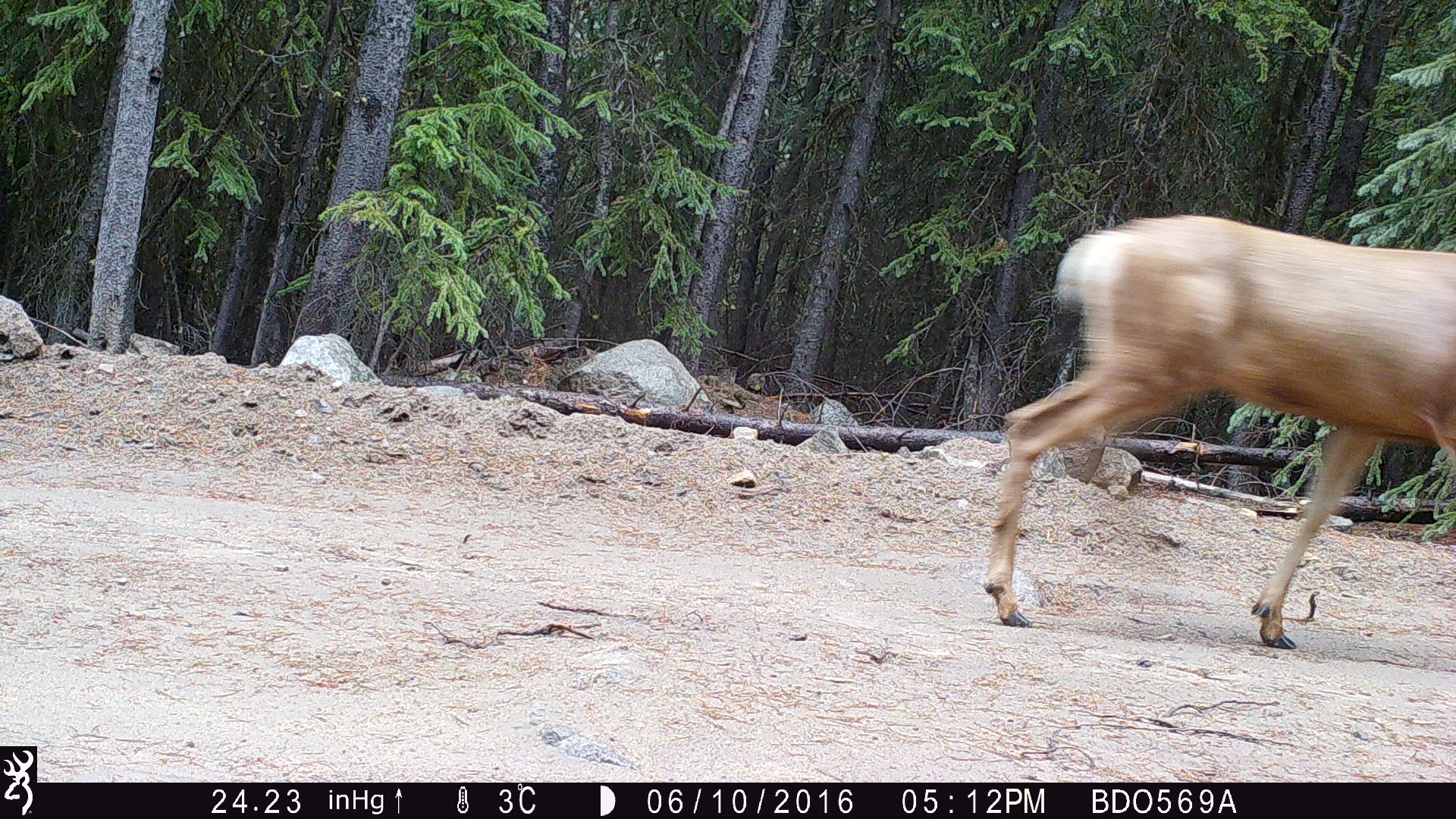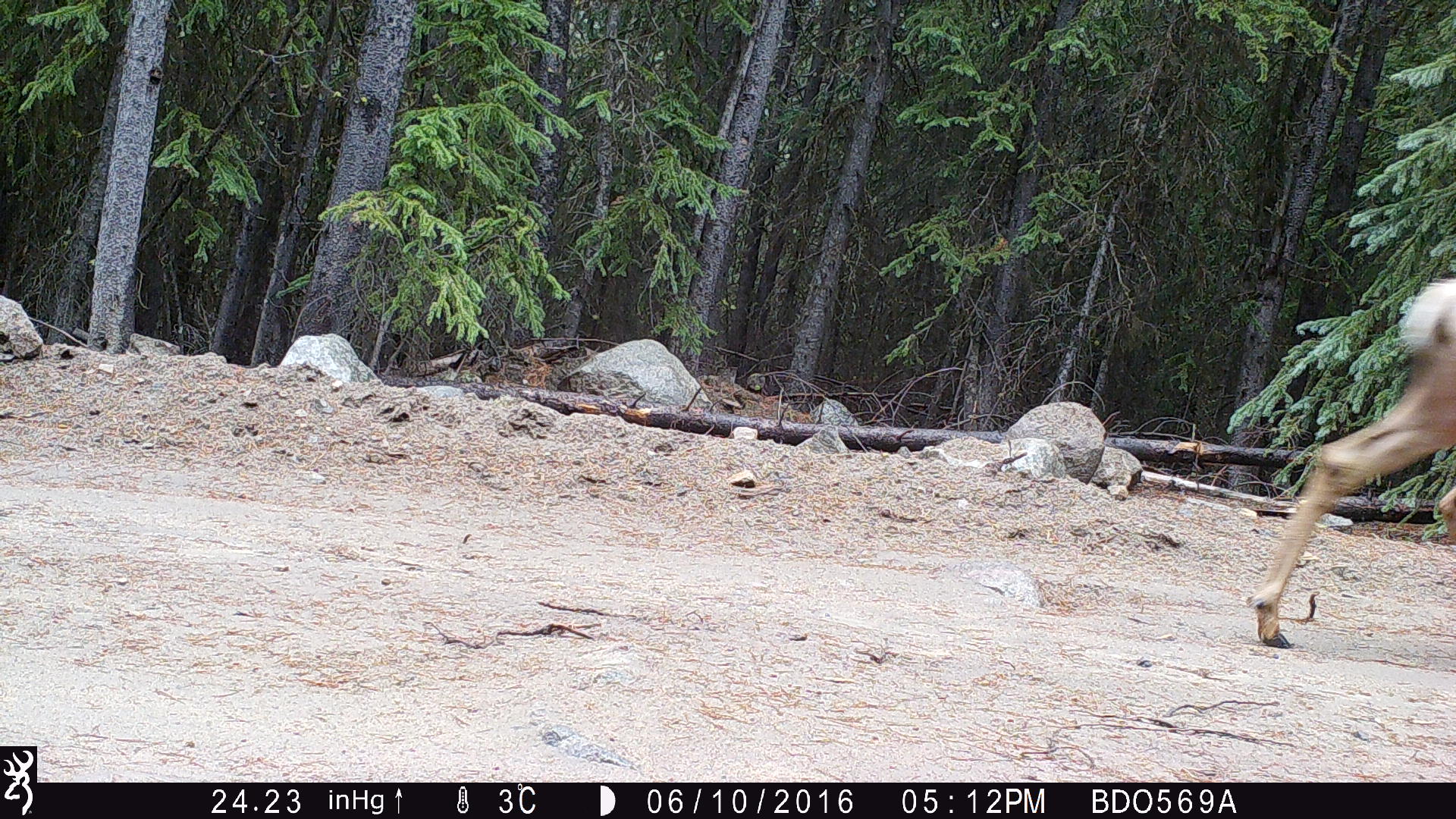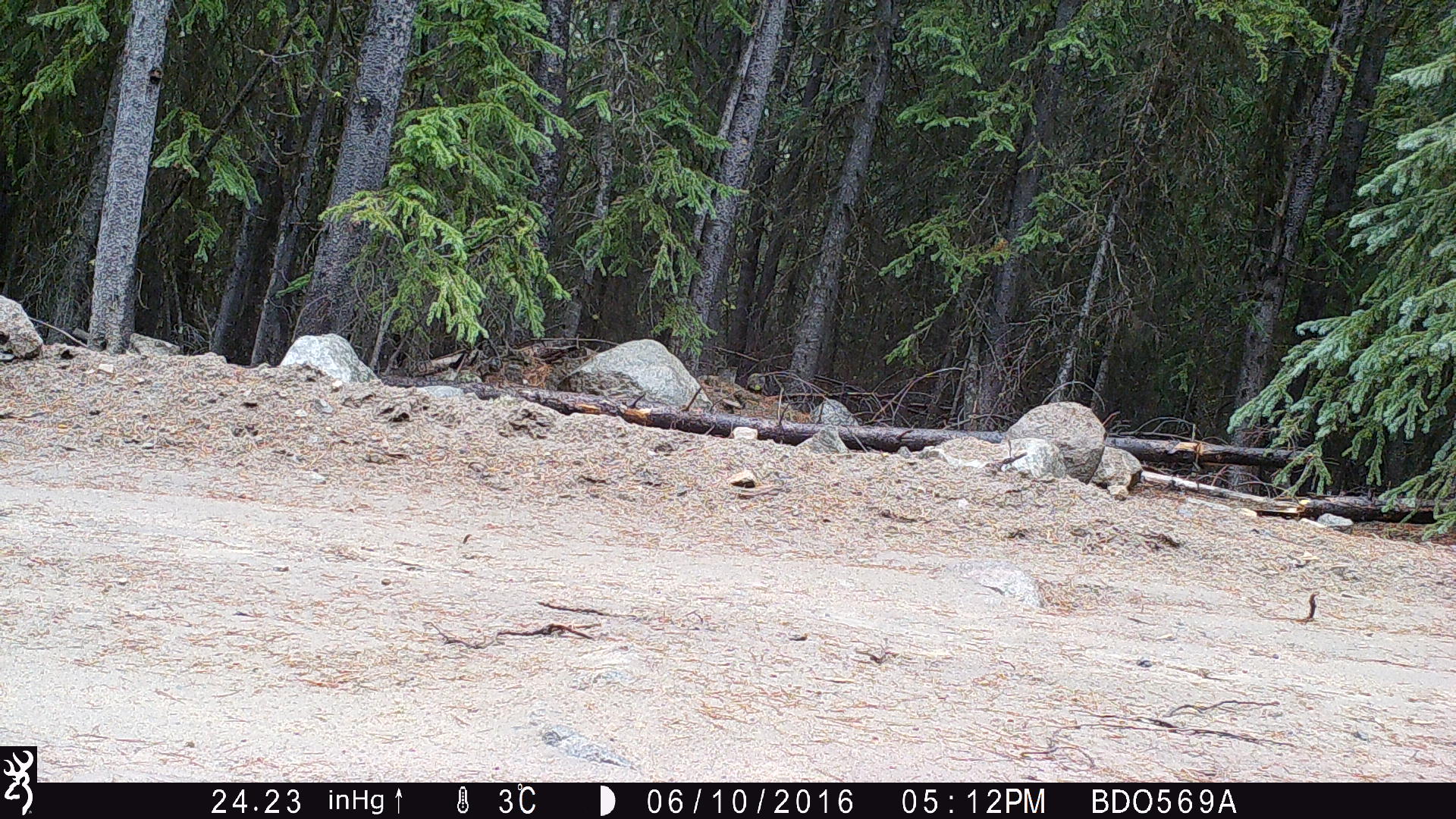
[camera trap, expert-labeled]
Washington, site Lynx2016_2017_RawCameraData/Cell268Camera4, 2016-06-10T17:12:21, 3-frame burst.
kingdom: Animalia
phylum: Chordata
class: Mammalia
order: Artiodactyla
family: Cervidae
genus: Odocoileus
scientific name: Odocoileus hemionus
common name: mule deer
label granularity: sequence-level